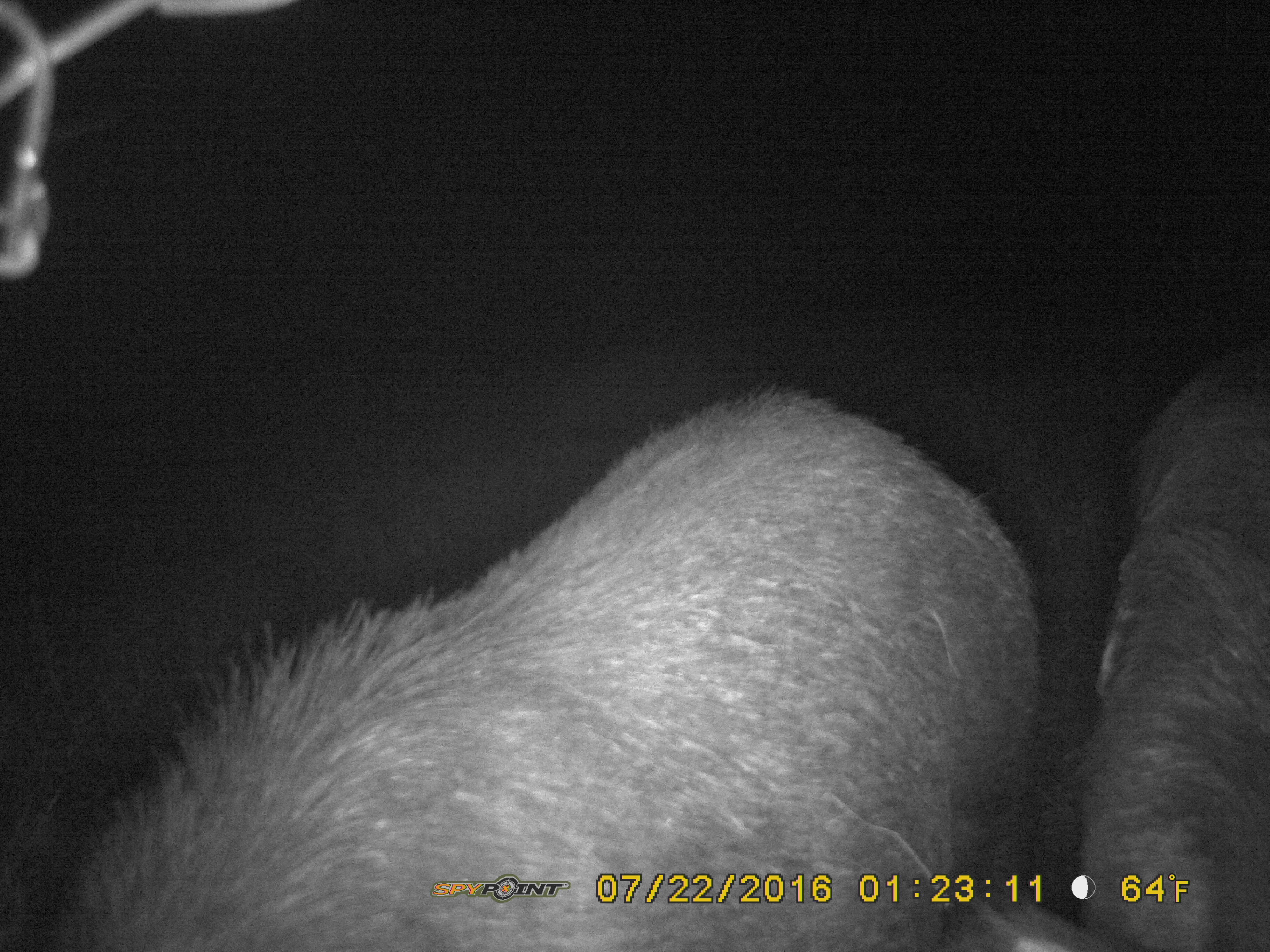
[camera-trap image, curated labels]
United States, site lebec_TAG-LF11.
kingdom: Animalia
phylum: Chordata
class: Mammalia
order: Artiodactyla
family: Suidae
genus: Sus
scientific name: Sus scrofa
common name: wild boar